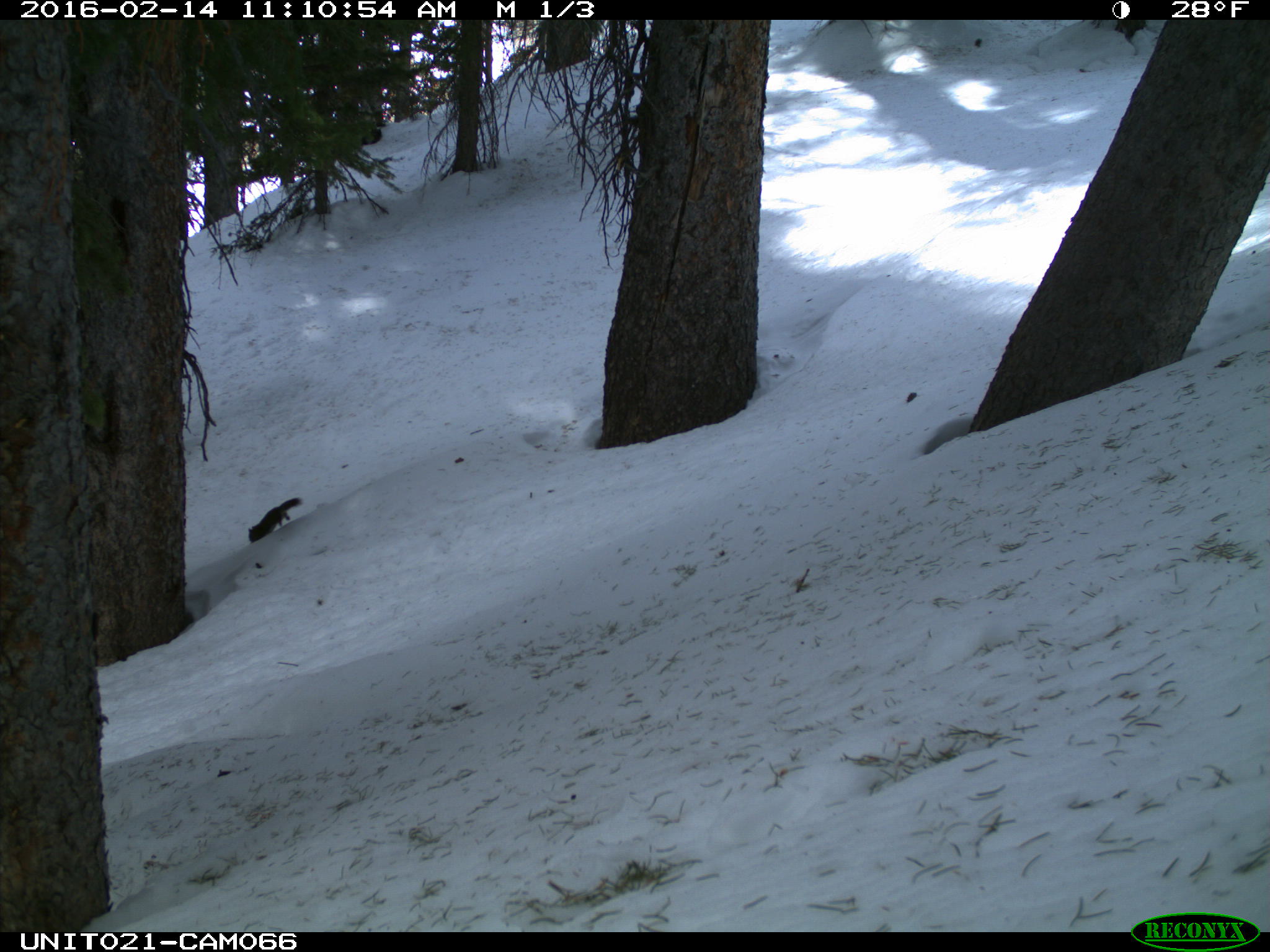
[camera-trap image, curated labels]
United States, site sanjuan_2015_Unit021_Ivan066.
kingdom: Animalia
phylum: Chordata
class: Mammalia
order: Rodentia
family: Sciuridae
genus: Tamiasciurus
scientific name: Tamiasciurus hudsonicus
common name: american red squirrel